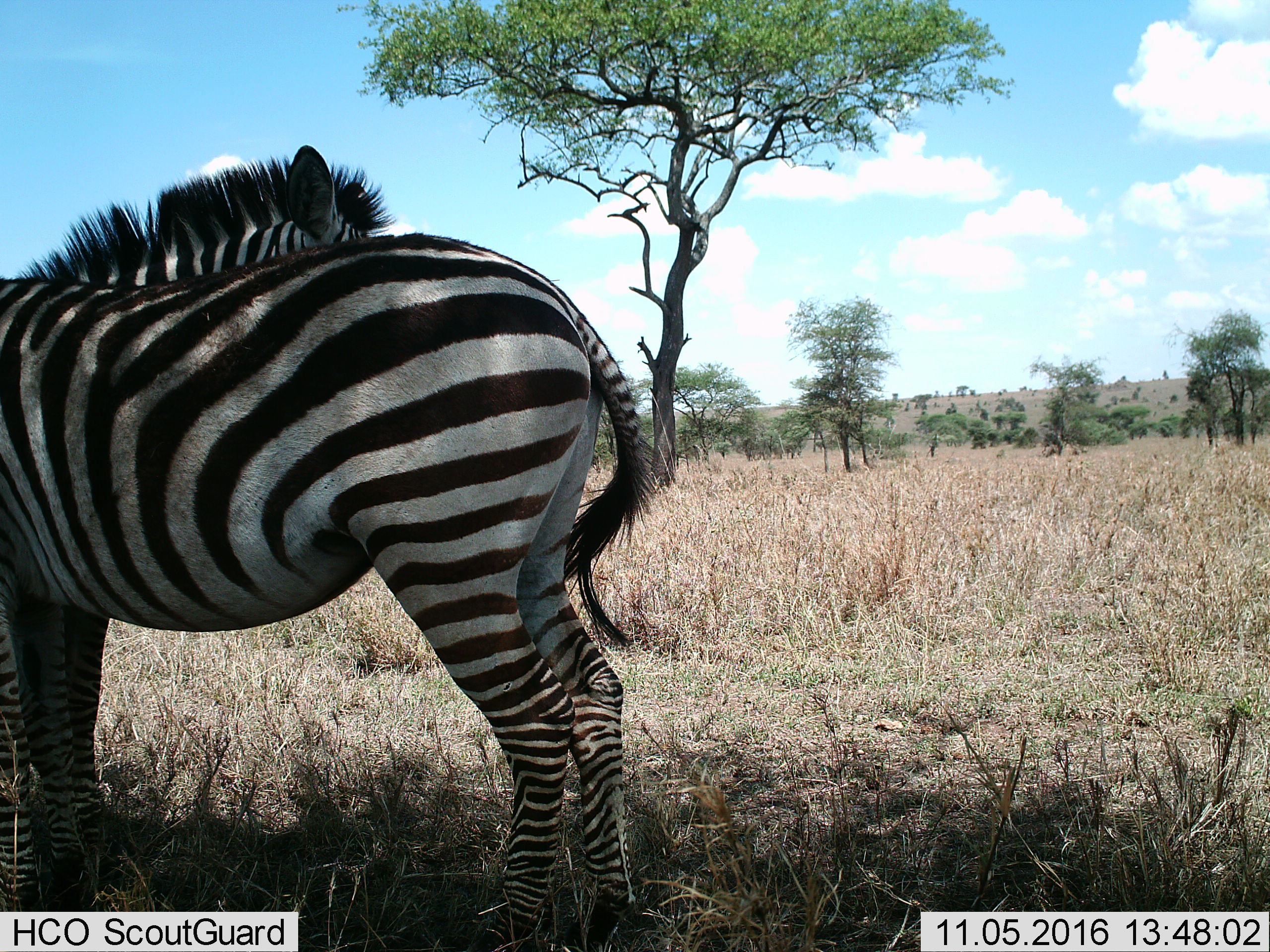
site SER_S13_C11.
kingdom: Animalia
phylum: Chordata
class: Mammalia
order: Perissodactyla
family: Equidae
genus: Equus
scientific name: Equus quagga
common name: plains zebra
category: zebraplains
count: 2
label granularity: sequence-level